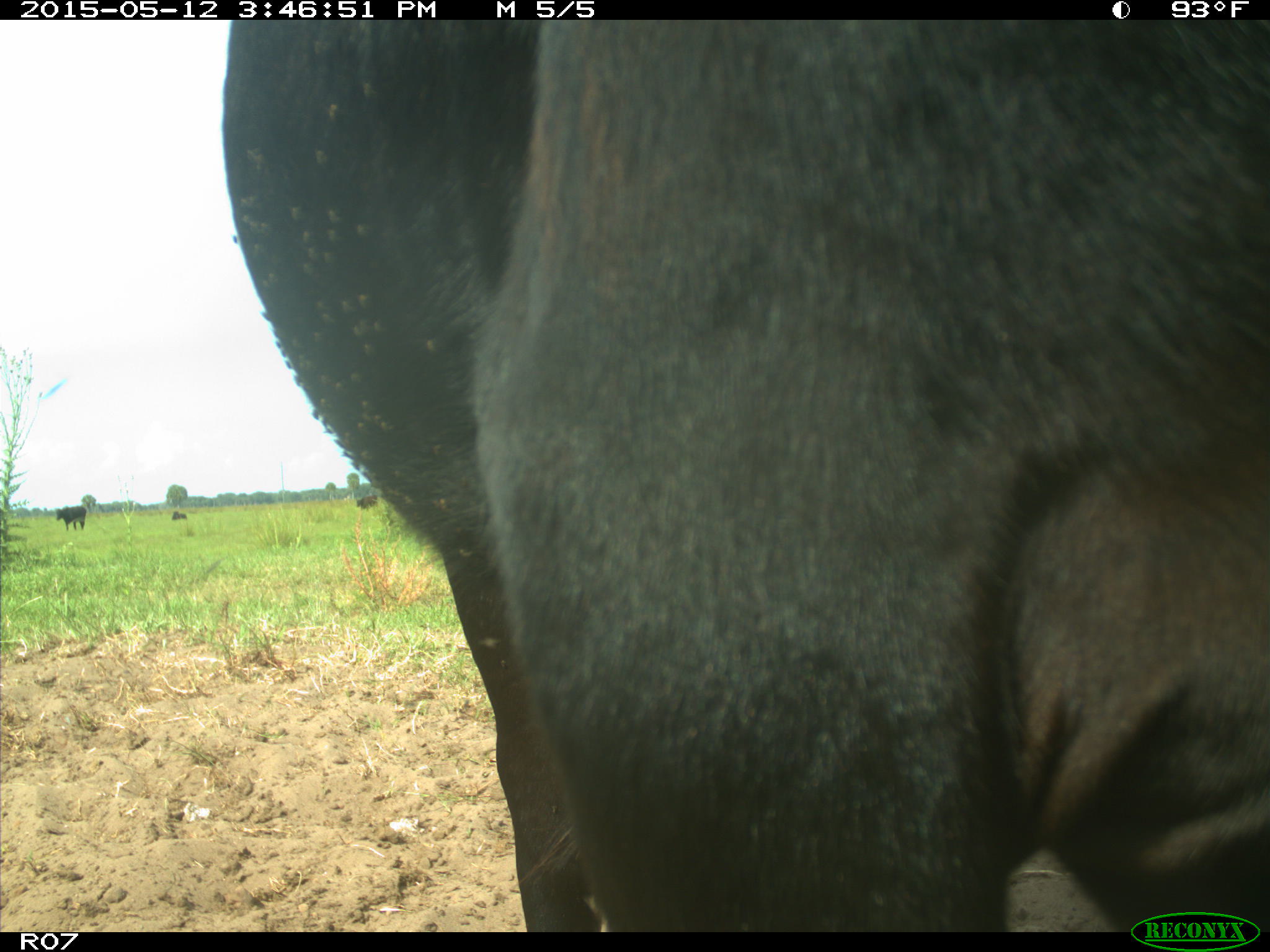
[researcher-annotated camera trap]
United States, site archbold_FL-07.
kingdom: Animalia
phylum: Chordata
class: Mammalia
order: Artiodactyla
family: Bovidae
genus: Bos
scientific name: Bos taurus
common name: domestic cow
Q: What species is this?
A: Bos taurus (domestic cow).